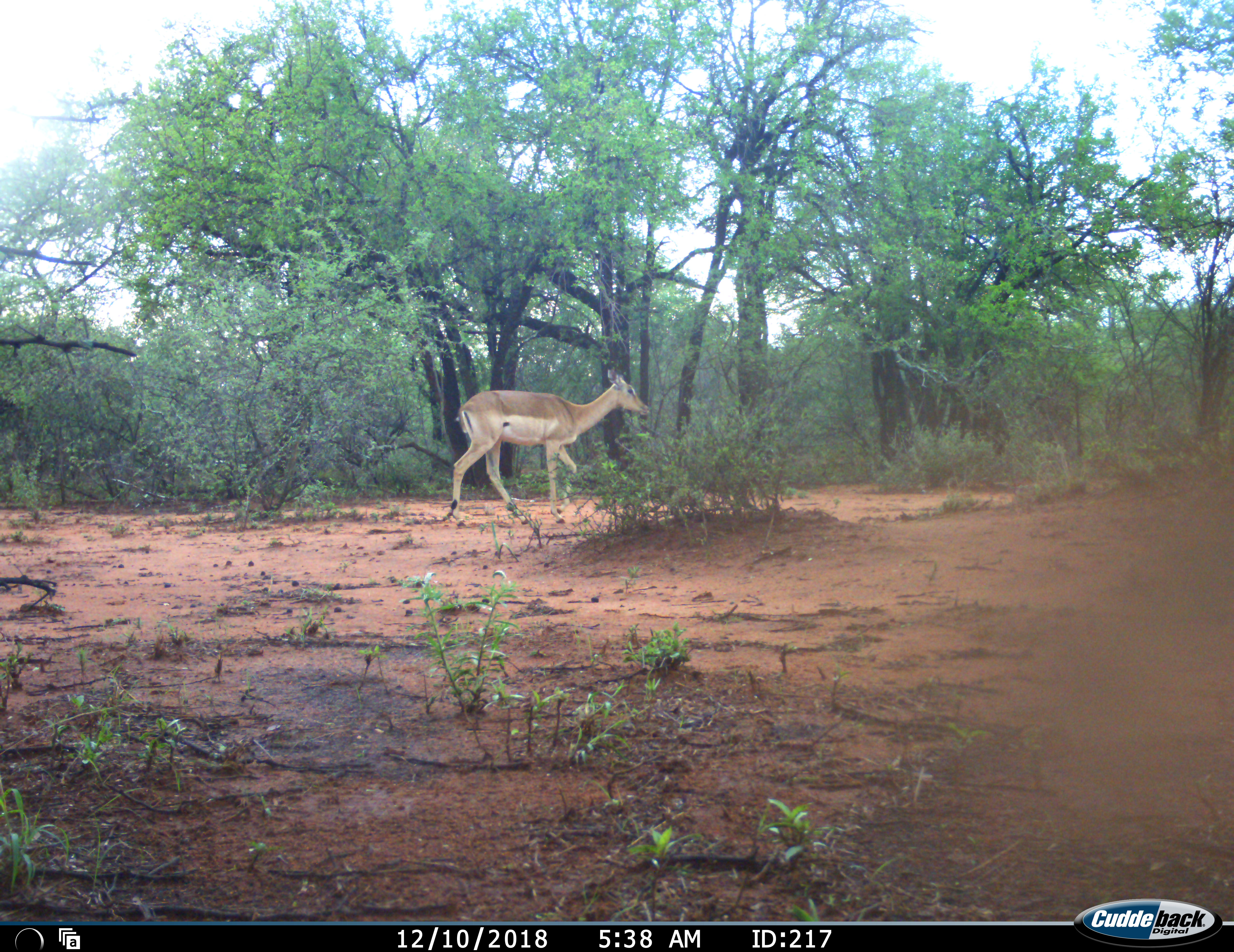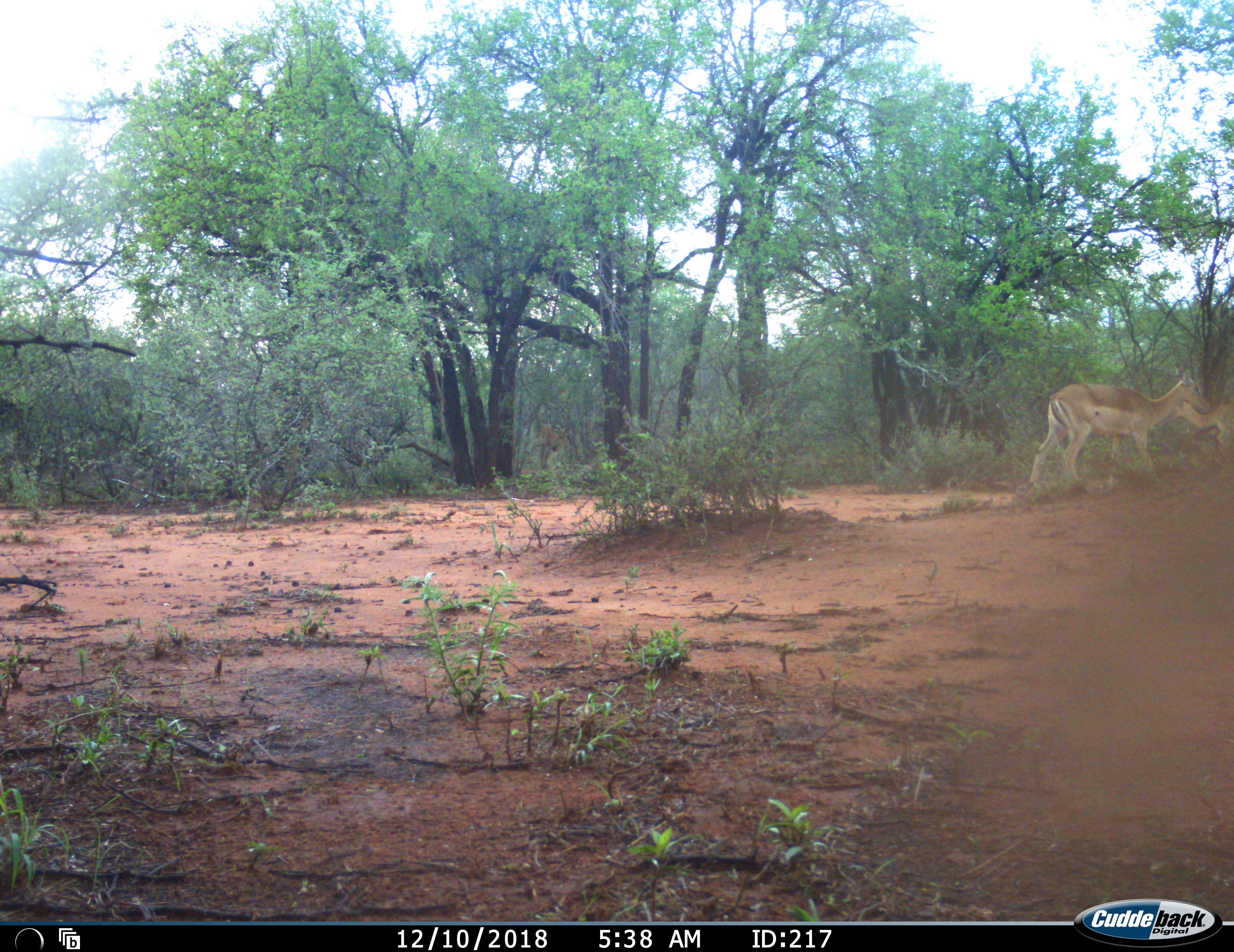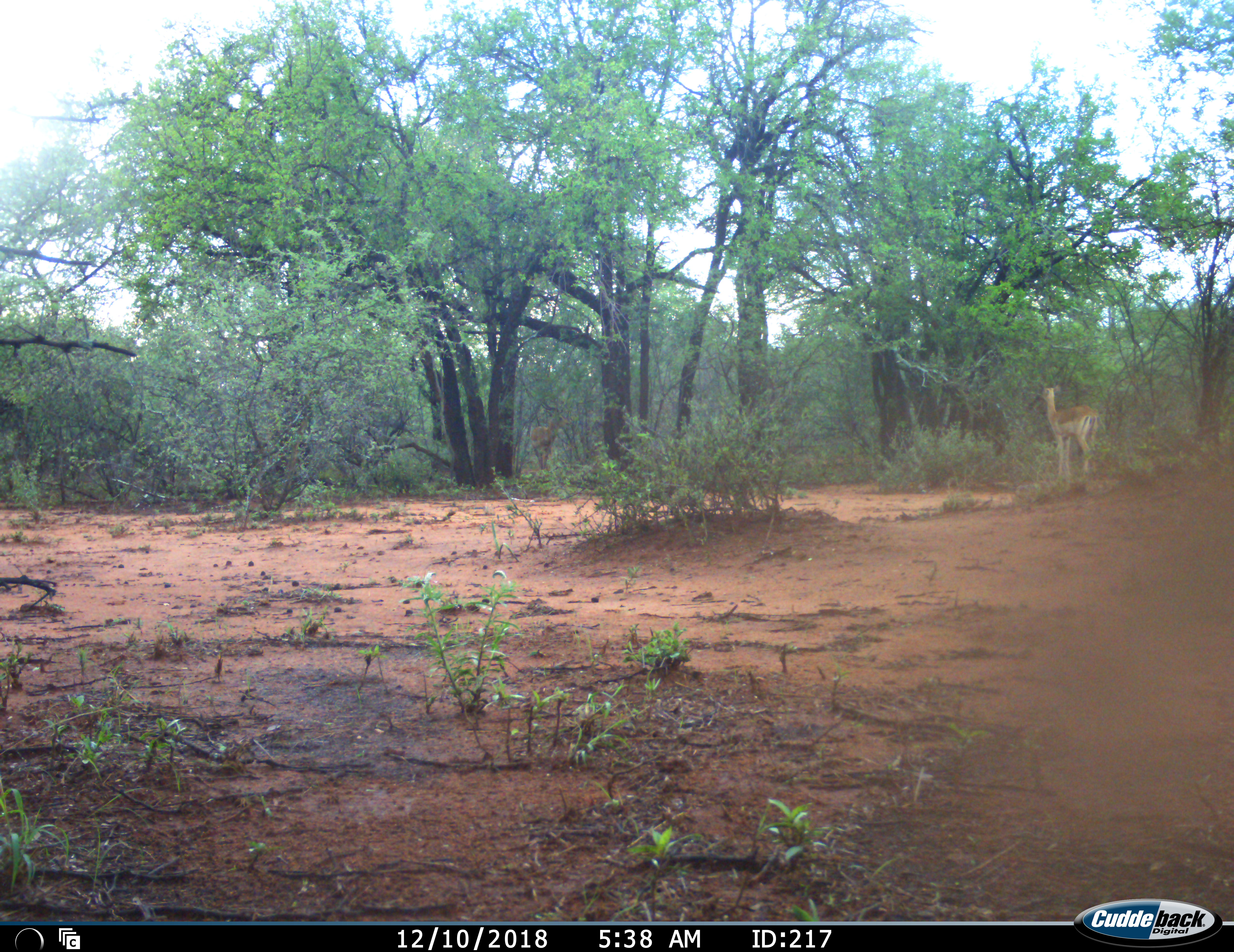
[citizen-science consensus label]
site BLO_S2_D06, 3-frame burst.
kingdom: Animalia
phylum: Chordata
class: Mammalia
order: Artiodactyla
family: Bovidae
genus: Aepyceros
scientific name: Aepyceros melampus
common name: impala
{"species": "impala (Aepyceros melampus)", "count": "2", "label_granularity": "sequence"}